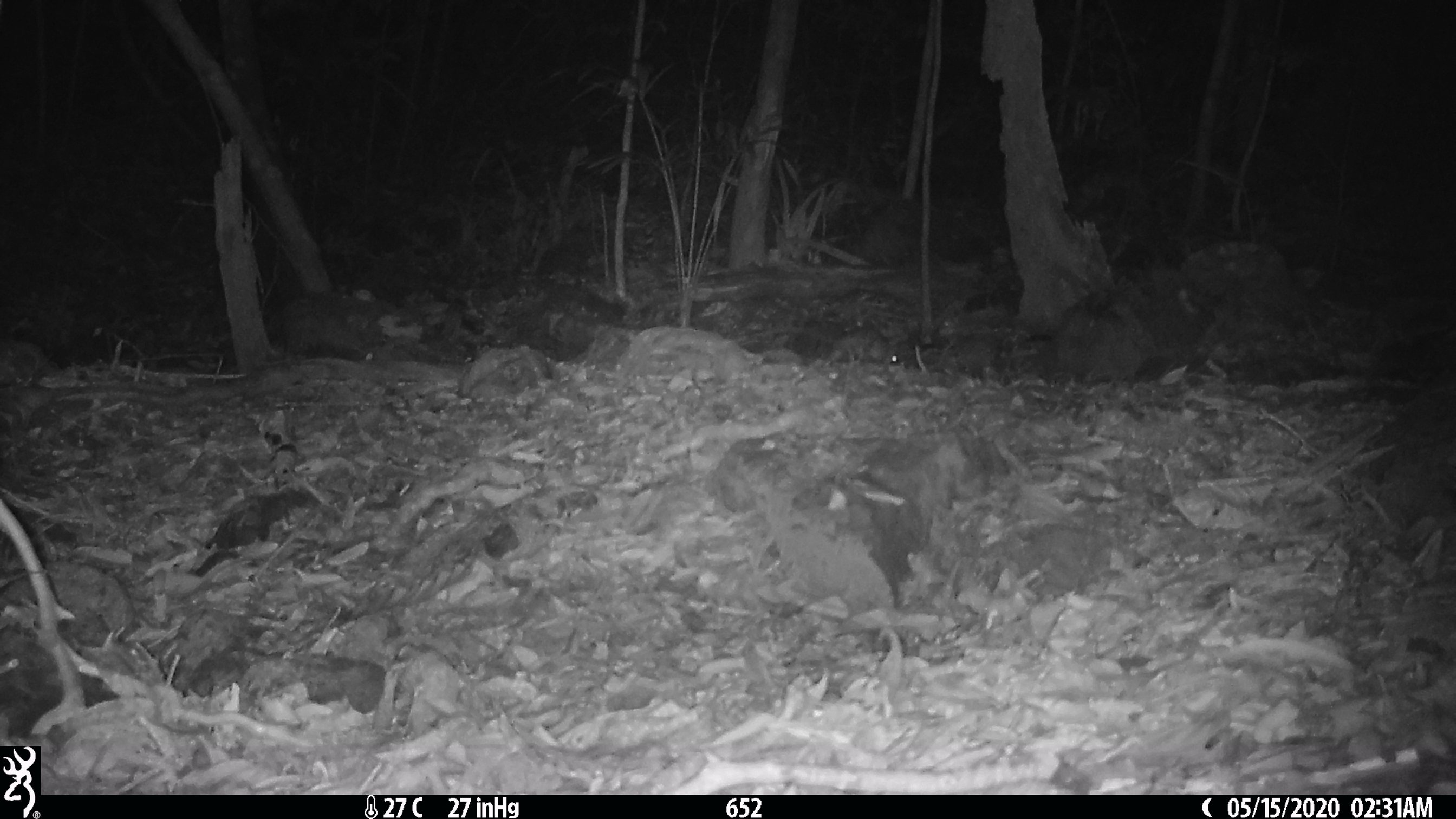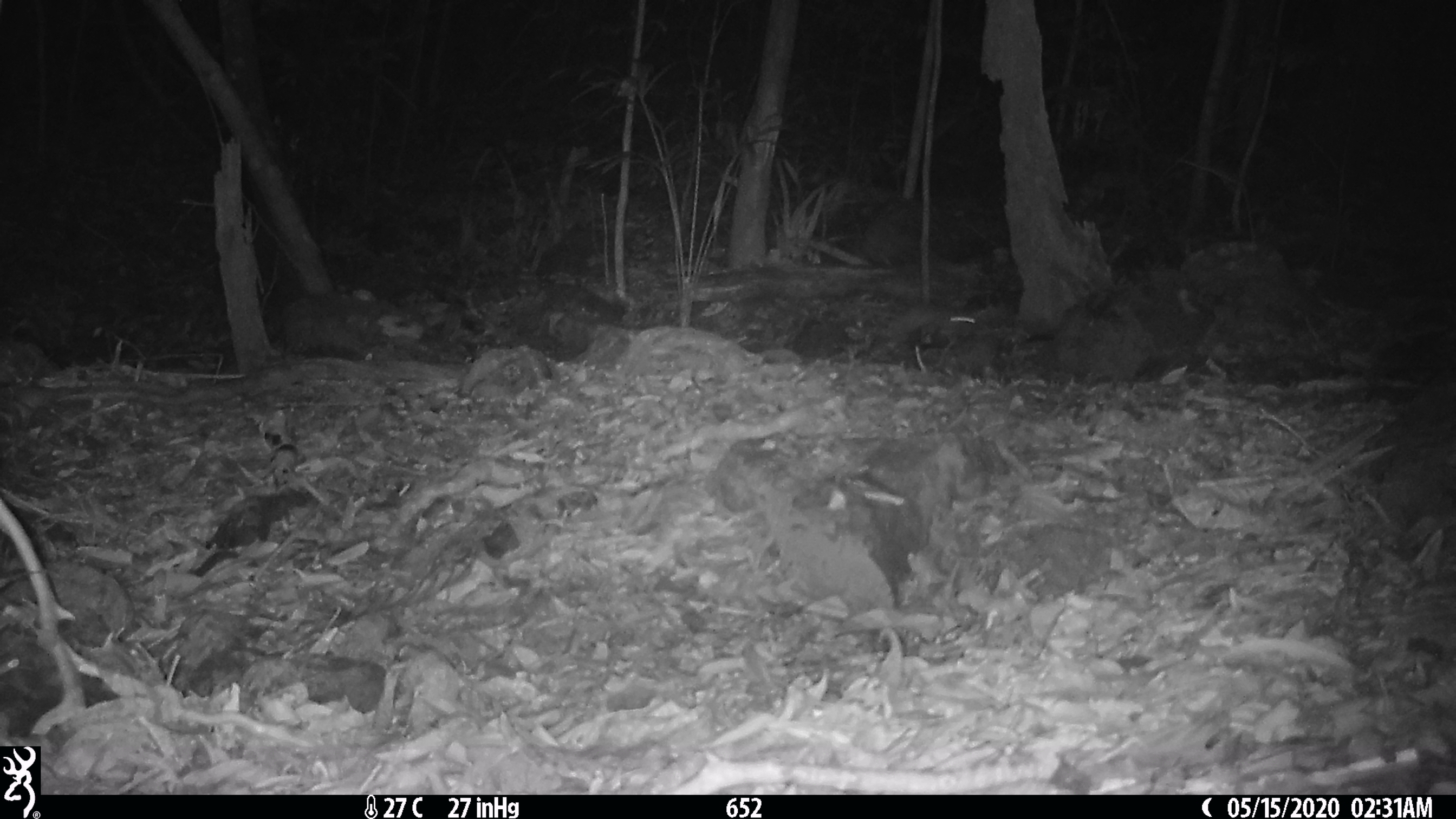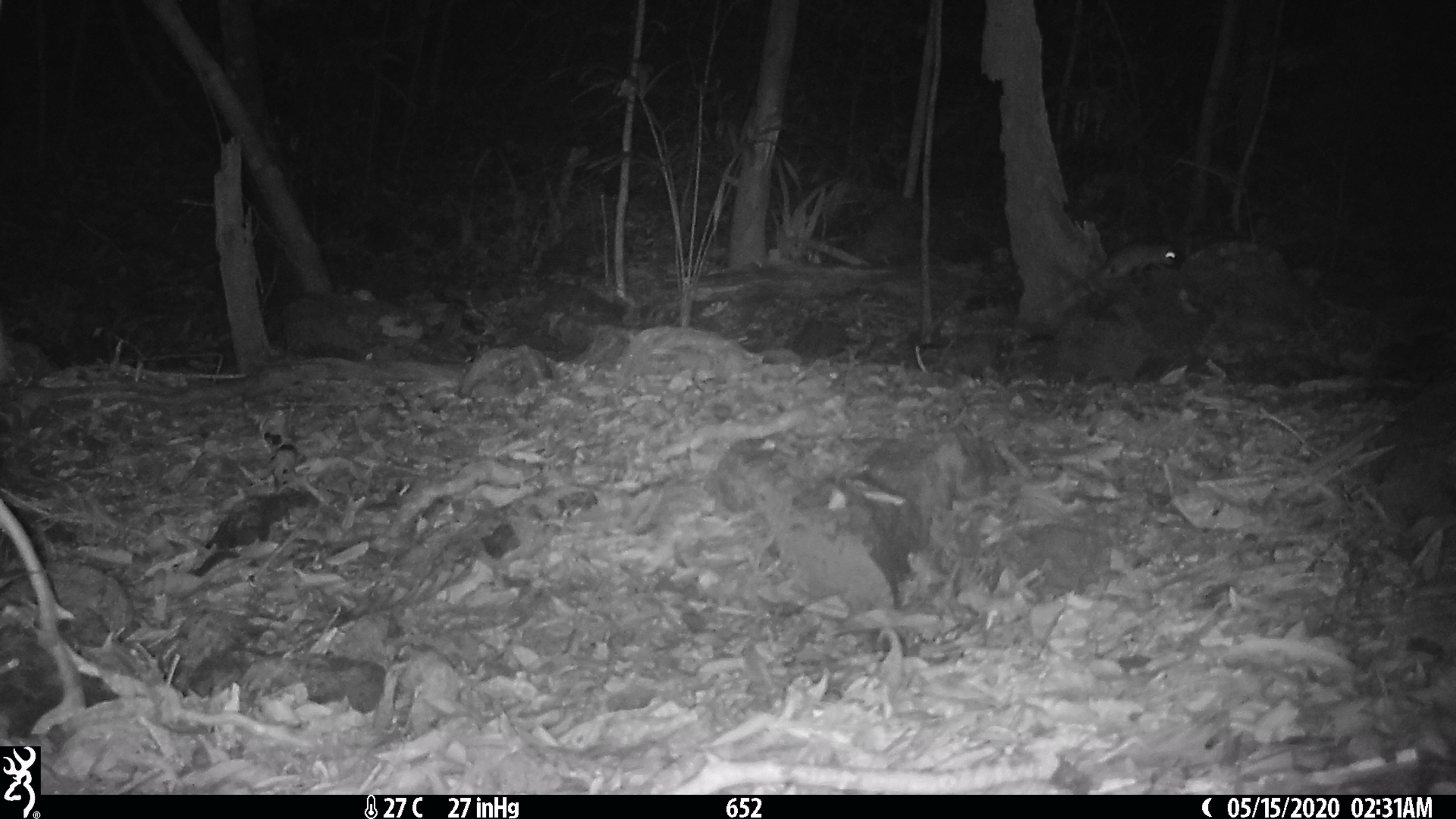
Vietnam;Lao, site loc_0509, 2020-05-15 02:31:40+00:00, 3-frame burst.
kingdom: Animalia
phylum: Chordata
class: Mammalia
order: Rodentia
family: Muridae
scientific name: Muridae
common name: old-world mice and rats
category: unidentified murid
Unidentified murid (old-world mice and rats) (Muridae). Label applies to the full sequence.